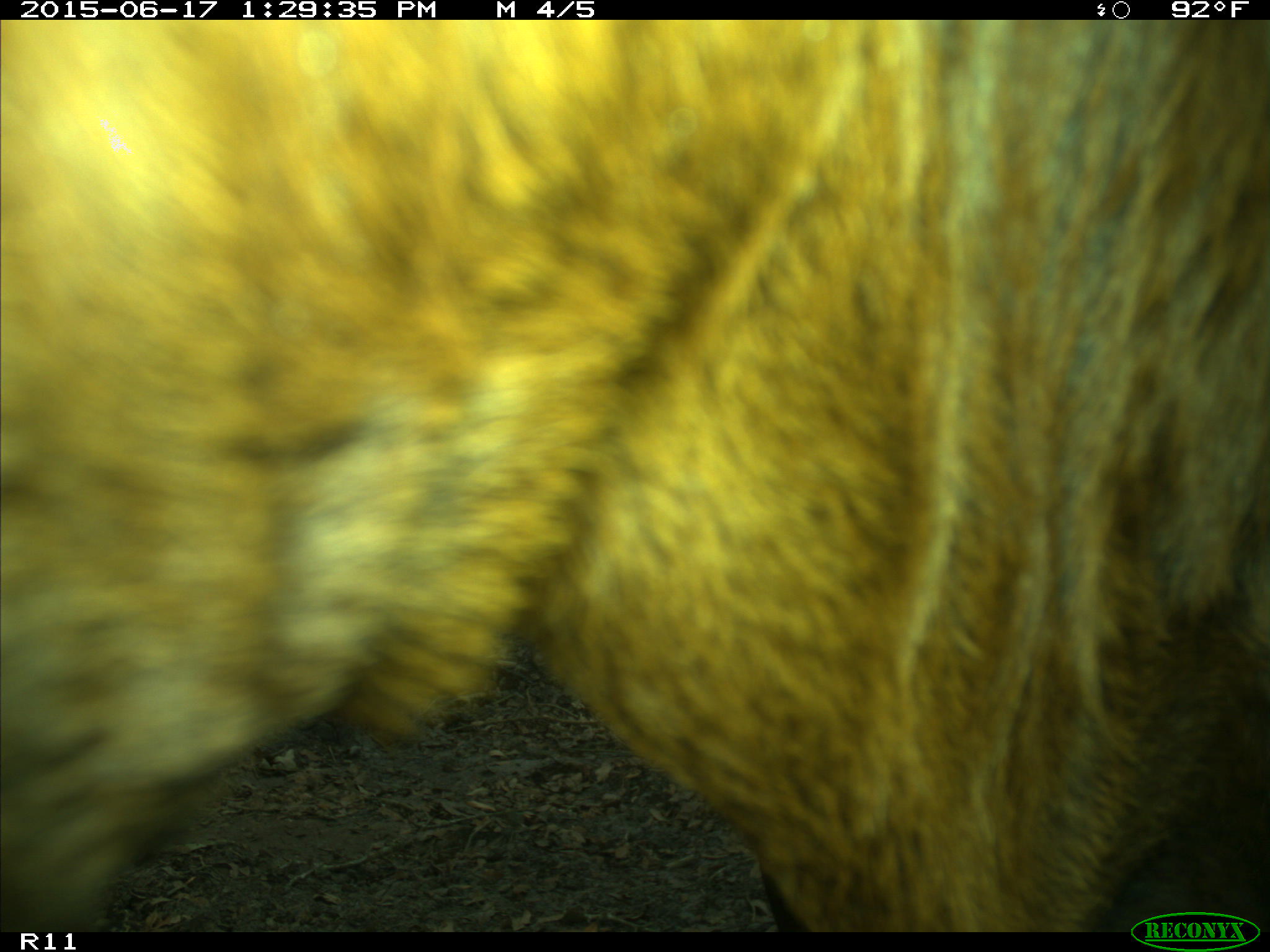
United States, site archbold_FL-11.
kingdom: Animalia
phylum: Chordata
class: Mammalia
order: Artiodactyla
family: Bovidae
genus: Bos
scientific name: Bos taurus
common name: domestic cow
Bos taurus (domestic cow).